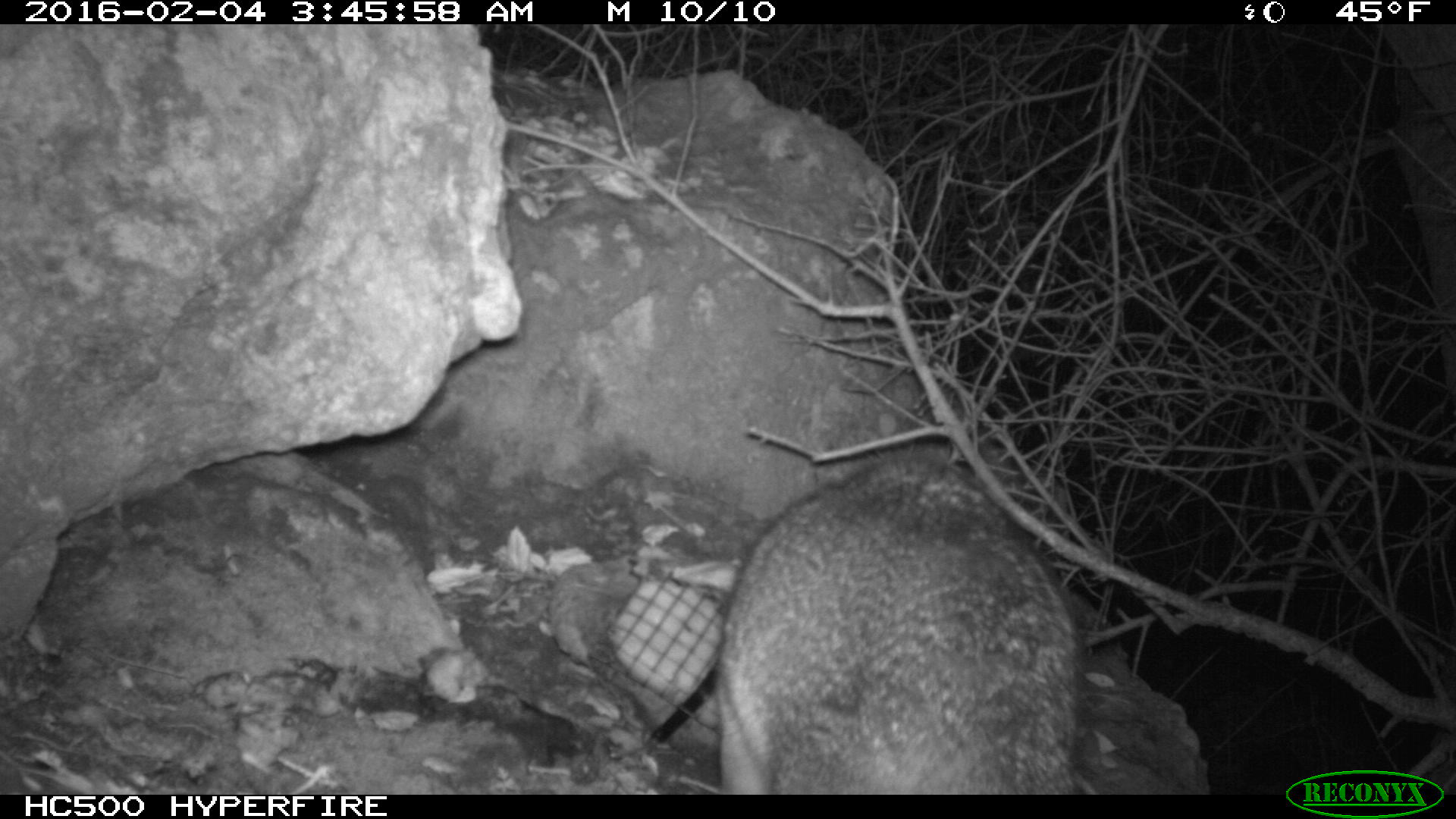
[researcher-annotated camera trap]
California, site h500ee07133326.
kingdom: Animalia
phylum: Chordata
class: Mammalia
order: Carnivora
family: Canidae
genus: Urocyon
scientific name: Urocyon littoralis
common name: island fox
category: fox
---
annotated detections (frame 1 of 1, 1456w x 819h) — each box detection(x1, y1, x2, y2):
fox: detection(714, 456, 1078, 795)